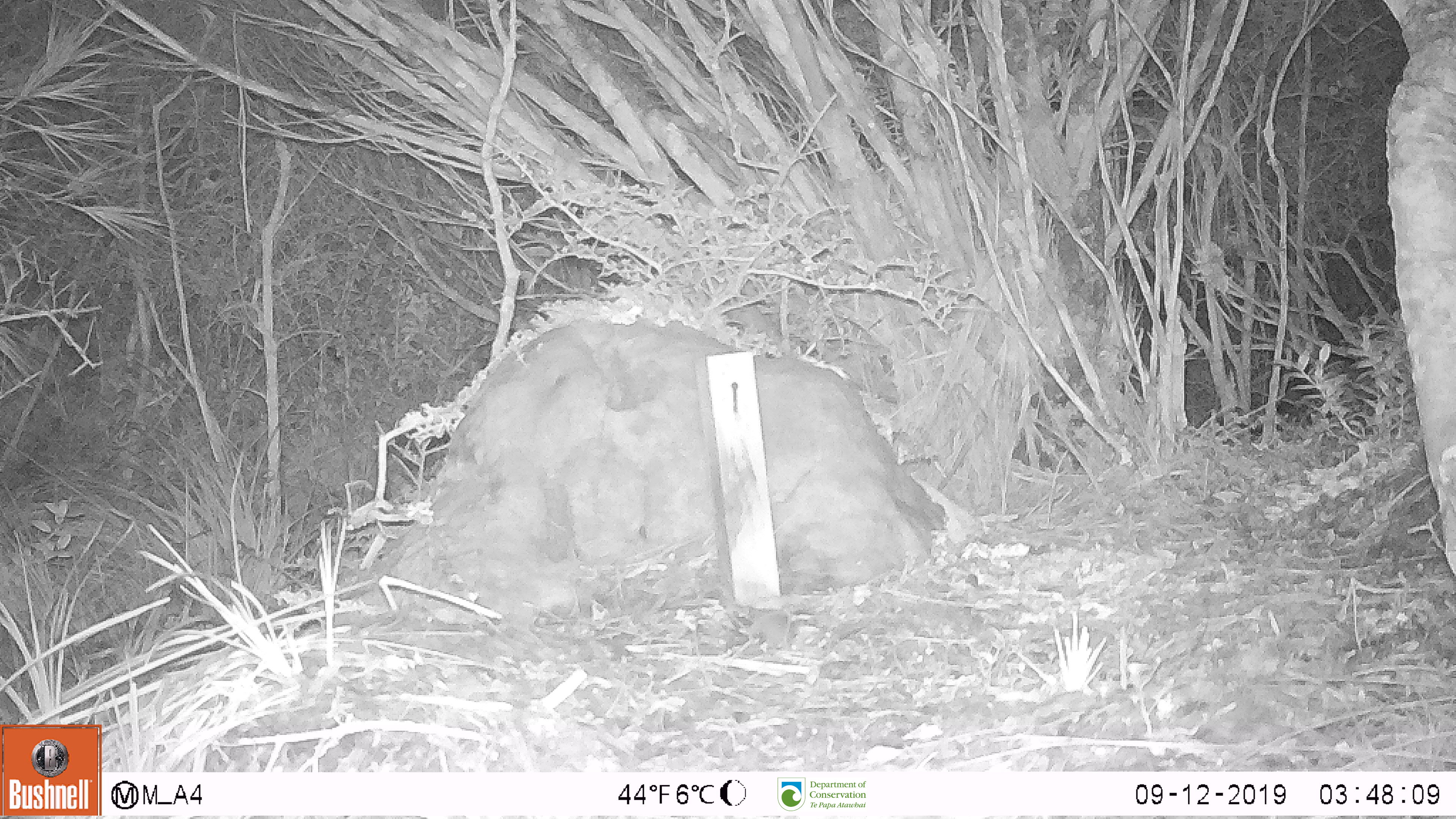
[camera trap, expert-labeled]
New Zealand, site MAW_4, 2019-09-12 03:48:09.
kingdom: Animalia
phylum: Chordata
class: Mammalia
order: Rodentia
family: Muridae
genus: Mus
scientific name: Mus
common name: mouse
Mouse (Mus).